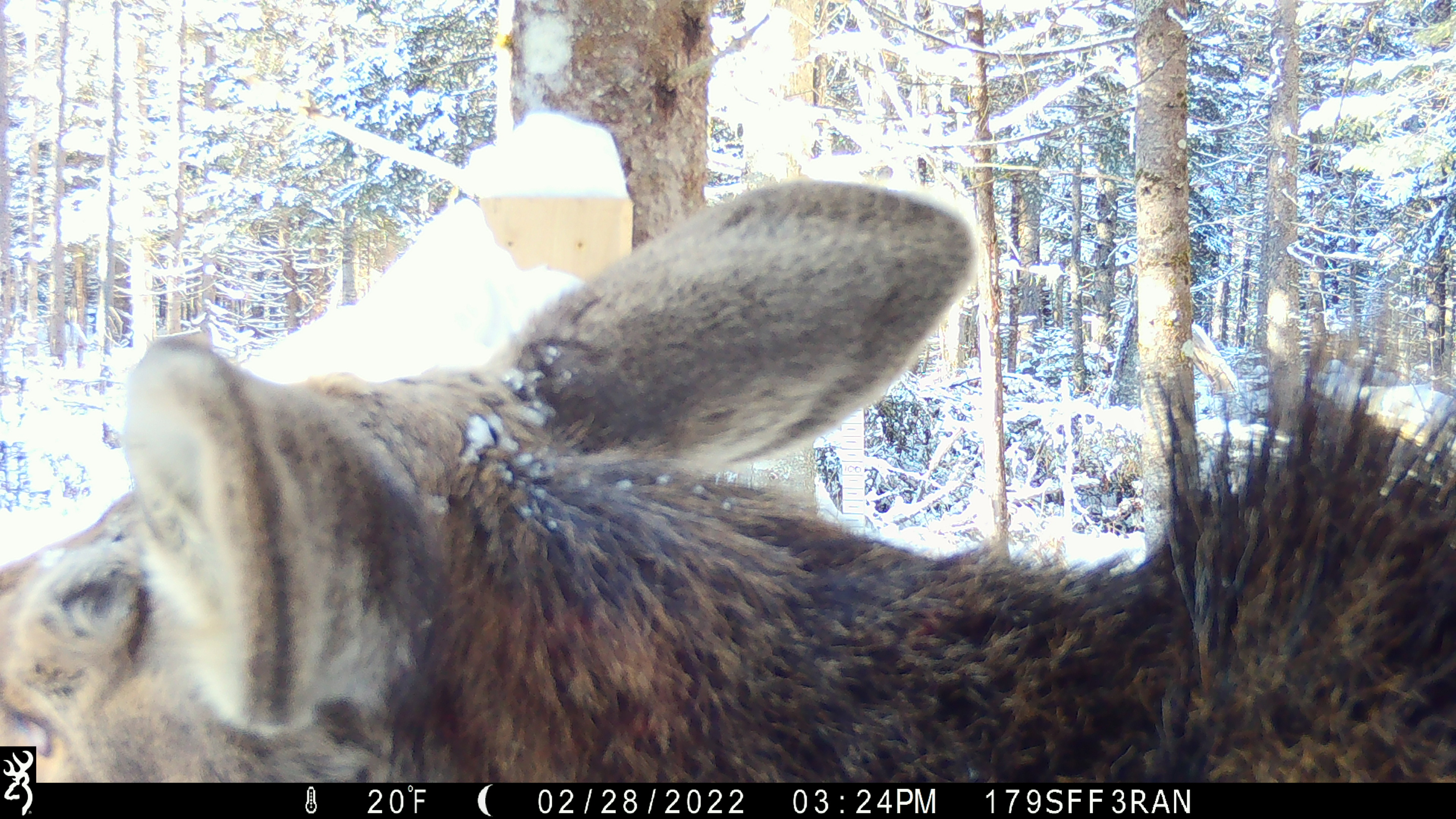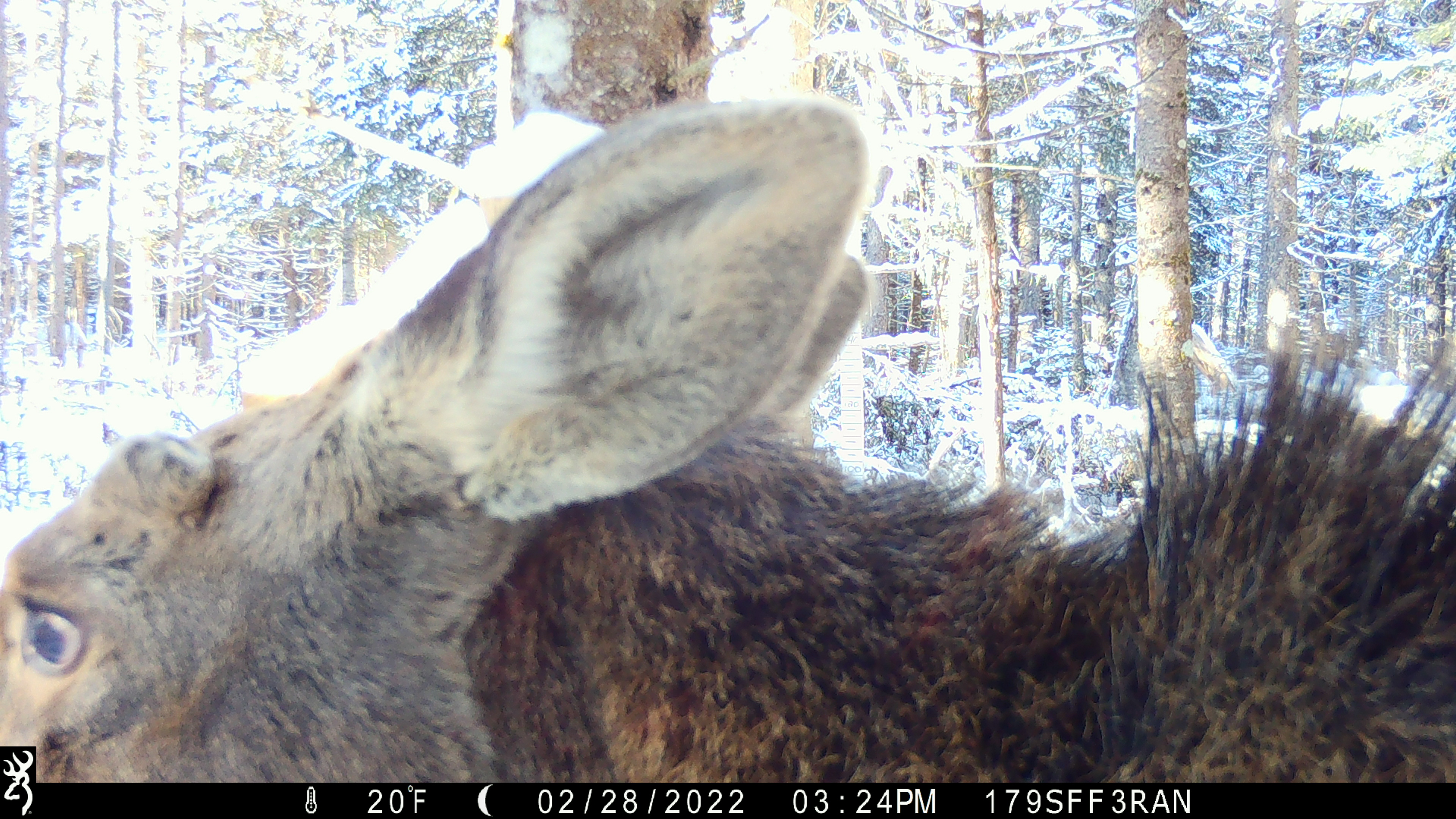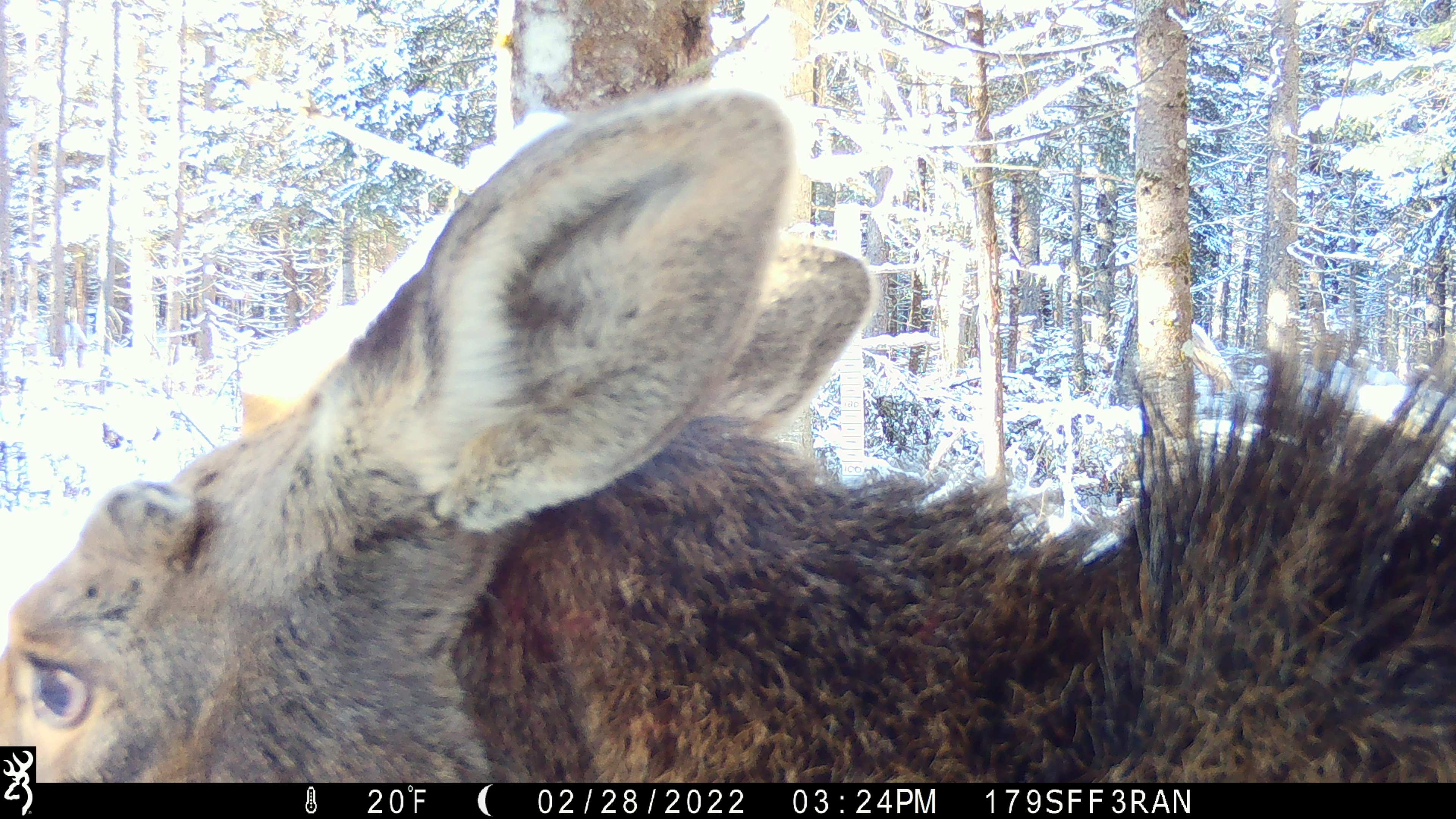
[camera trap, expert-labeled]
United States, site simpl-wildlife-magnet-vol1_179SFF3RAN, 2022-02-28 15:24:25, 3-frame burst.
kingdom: Animalia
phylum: Chordata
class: Mammalia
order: Artiodactyla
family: Cervidae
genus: Alces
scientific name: Alces alces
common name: moose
Moose (Alces alces).